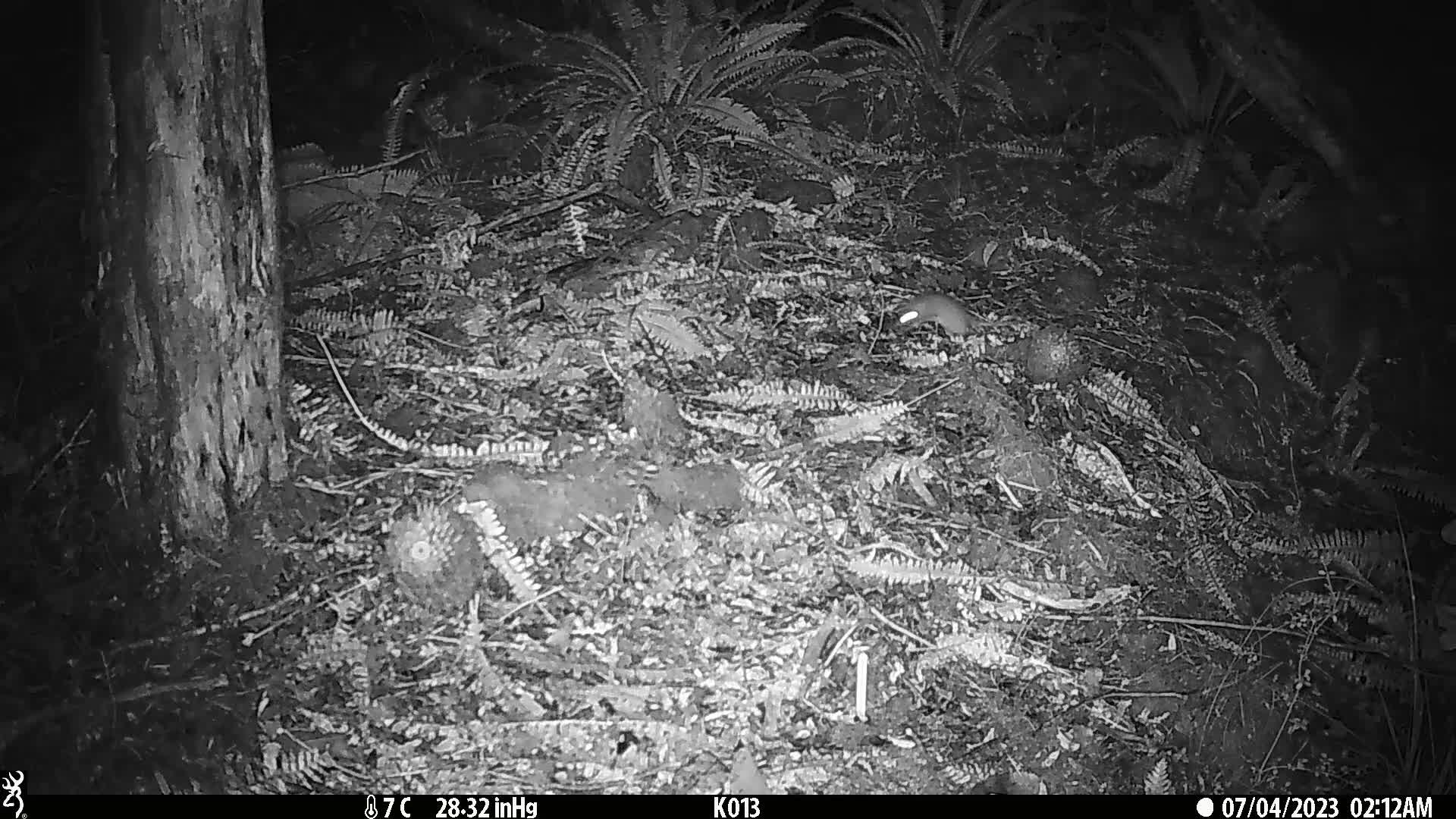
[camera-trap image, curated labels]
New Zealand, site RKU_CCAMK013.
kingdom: Animalia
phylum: Chordata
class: Mammalia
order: Rodentia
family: Muridae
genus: Rattus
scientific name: Rattus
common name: rat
Rat (Rattus).